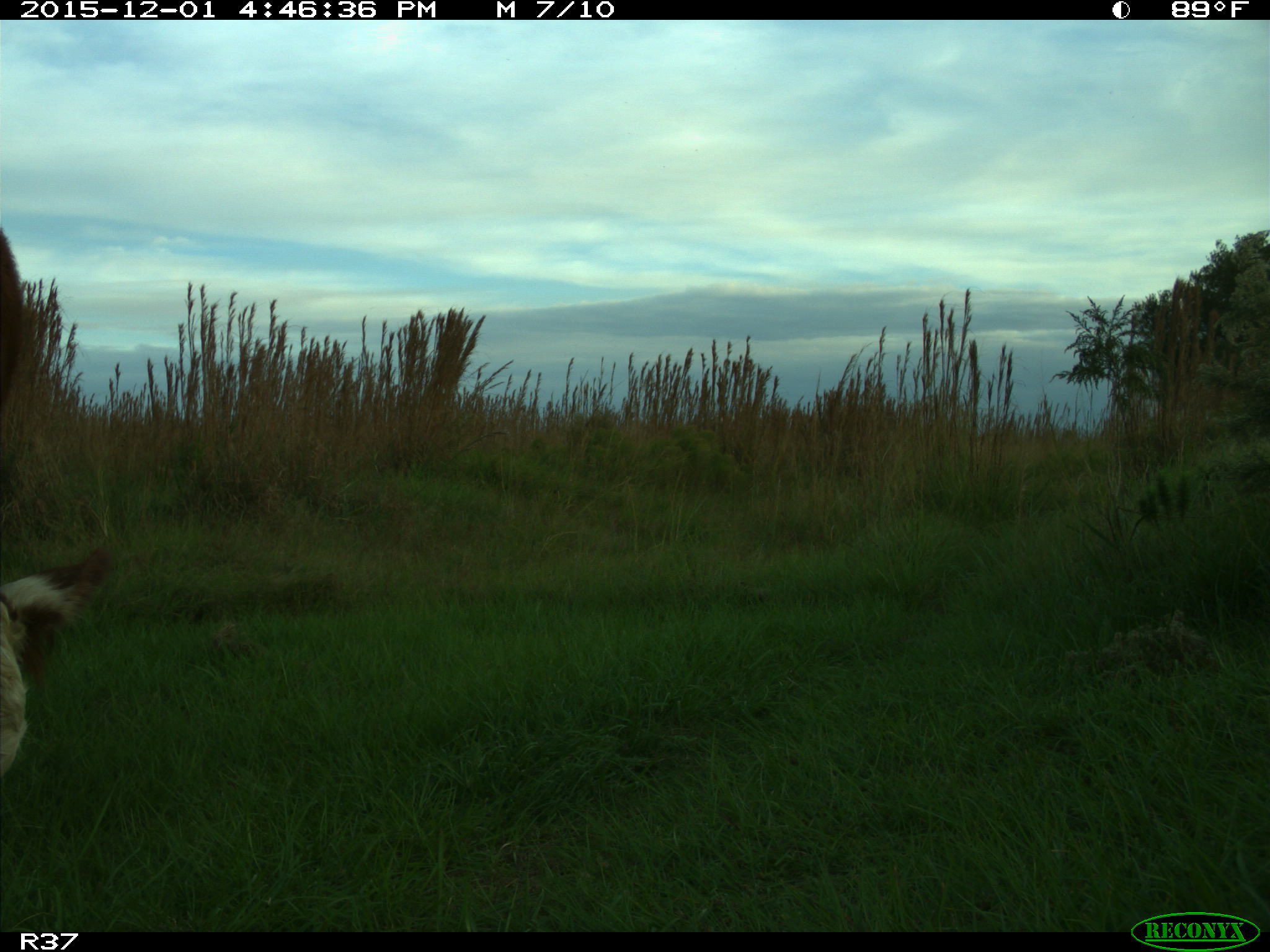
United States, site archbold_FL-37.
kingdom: Animalia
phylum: Chordata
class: Mammalia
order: Artiodactyla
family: Bovidae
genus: Bos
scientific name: Bos taurus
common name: domestic cow